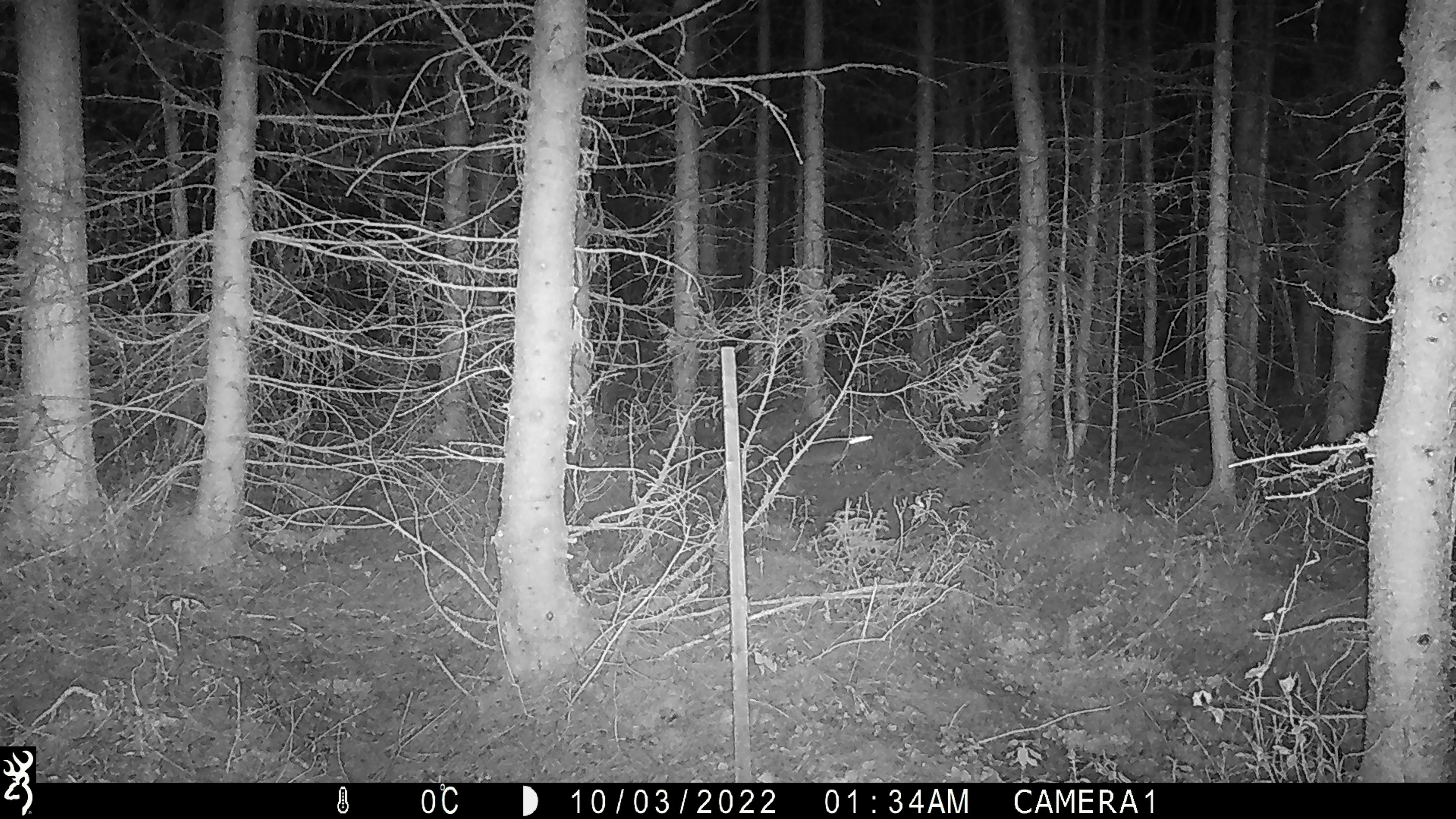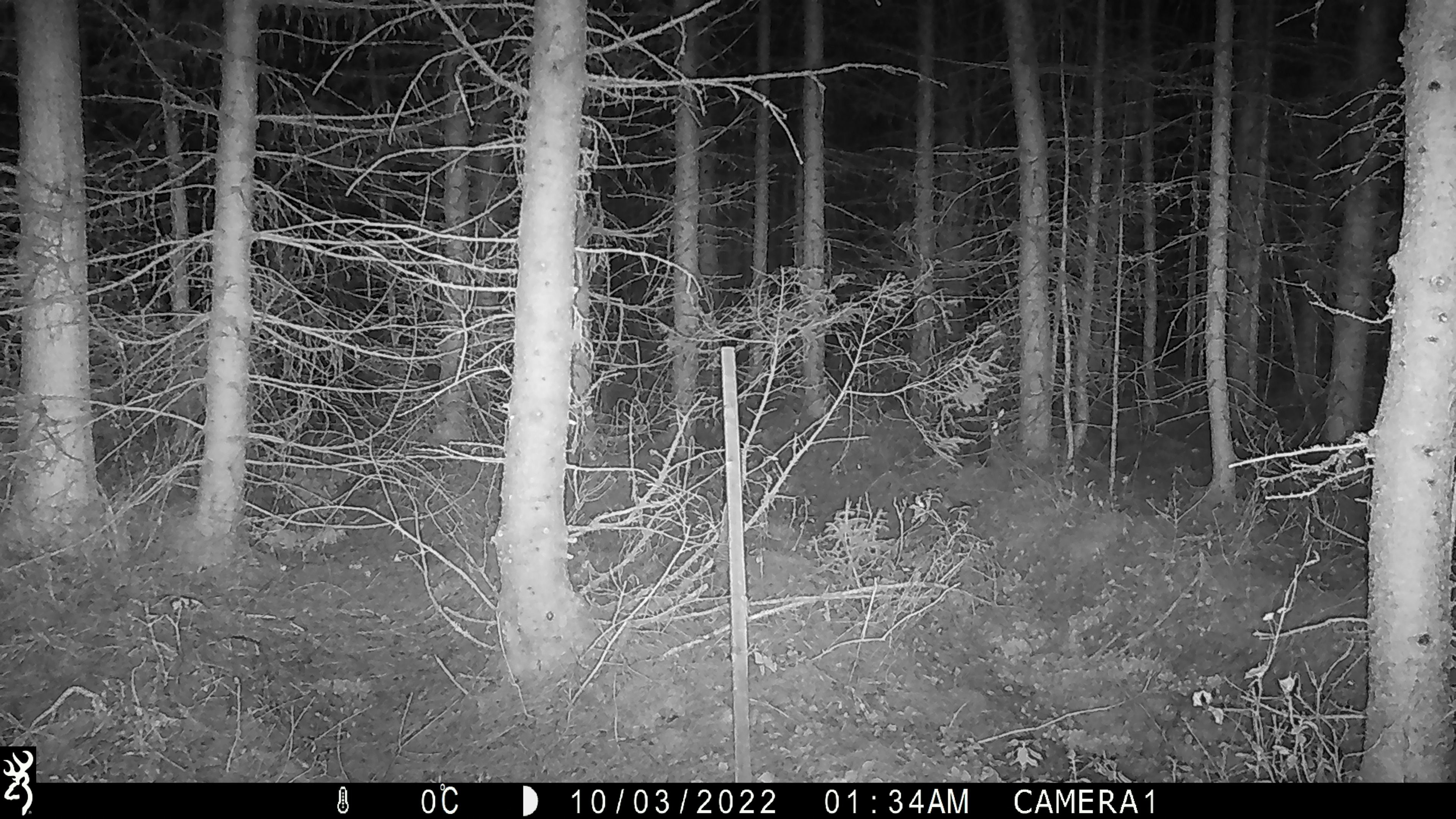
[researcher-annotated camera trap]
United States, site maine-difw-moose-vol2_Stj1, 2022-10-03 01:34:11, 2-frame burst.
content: unidentified animal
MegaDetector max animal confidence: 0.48